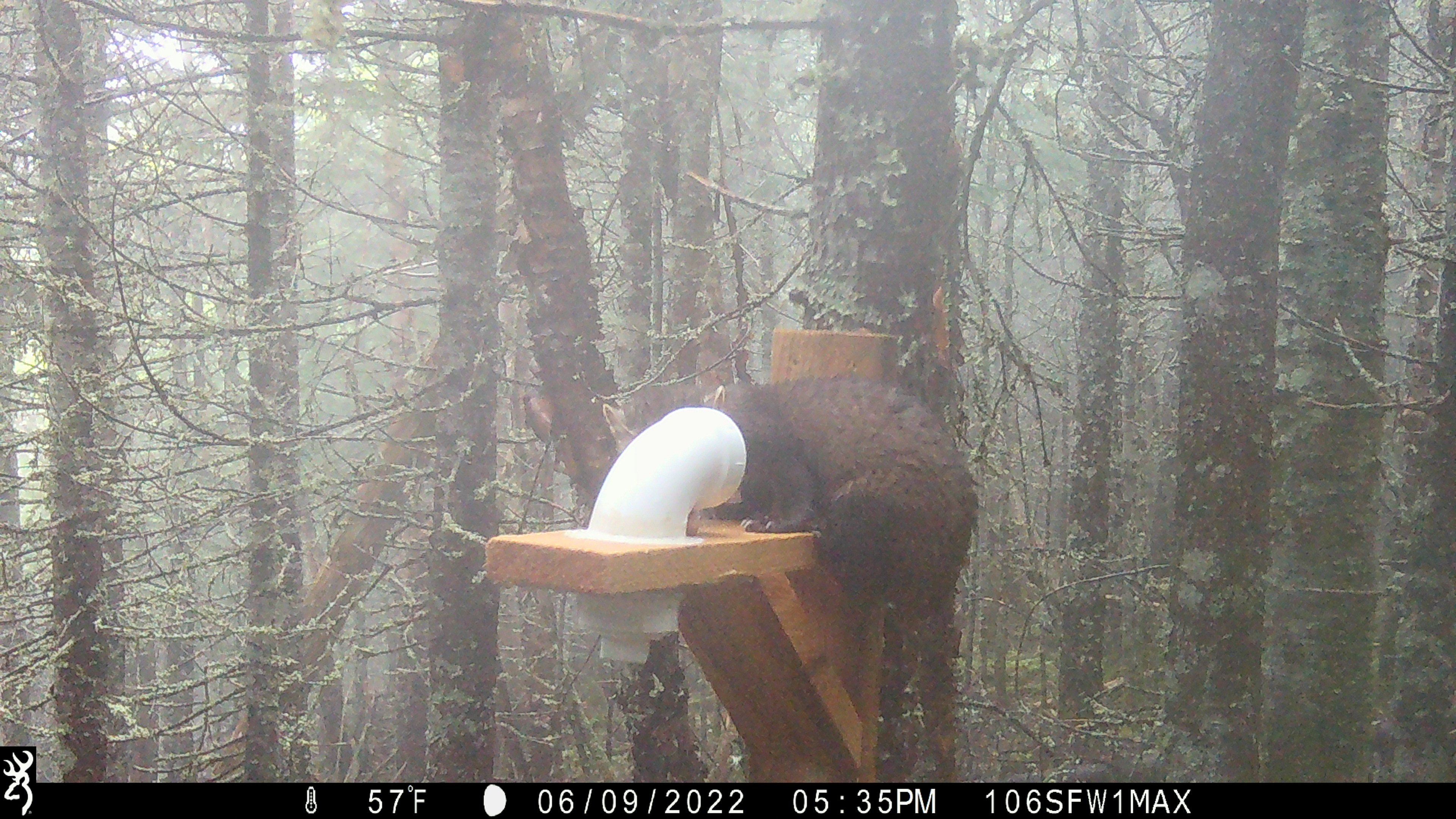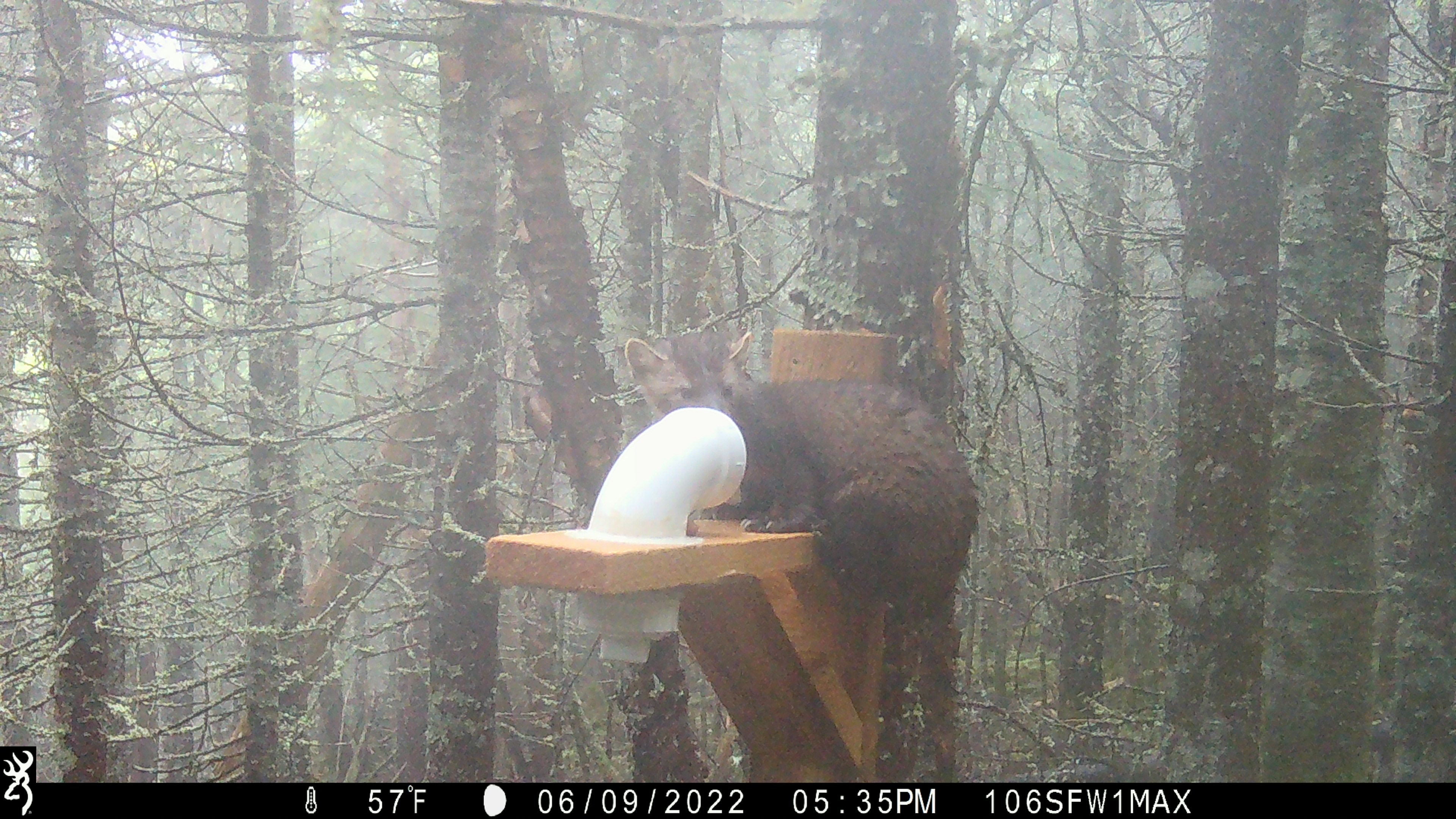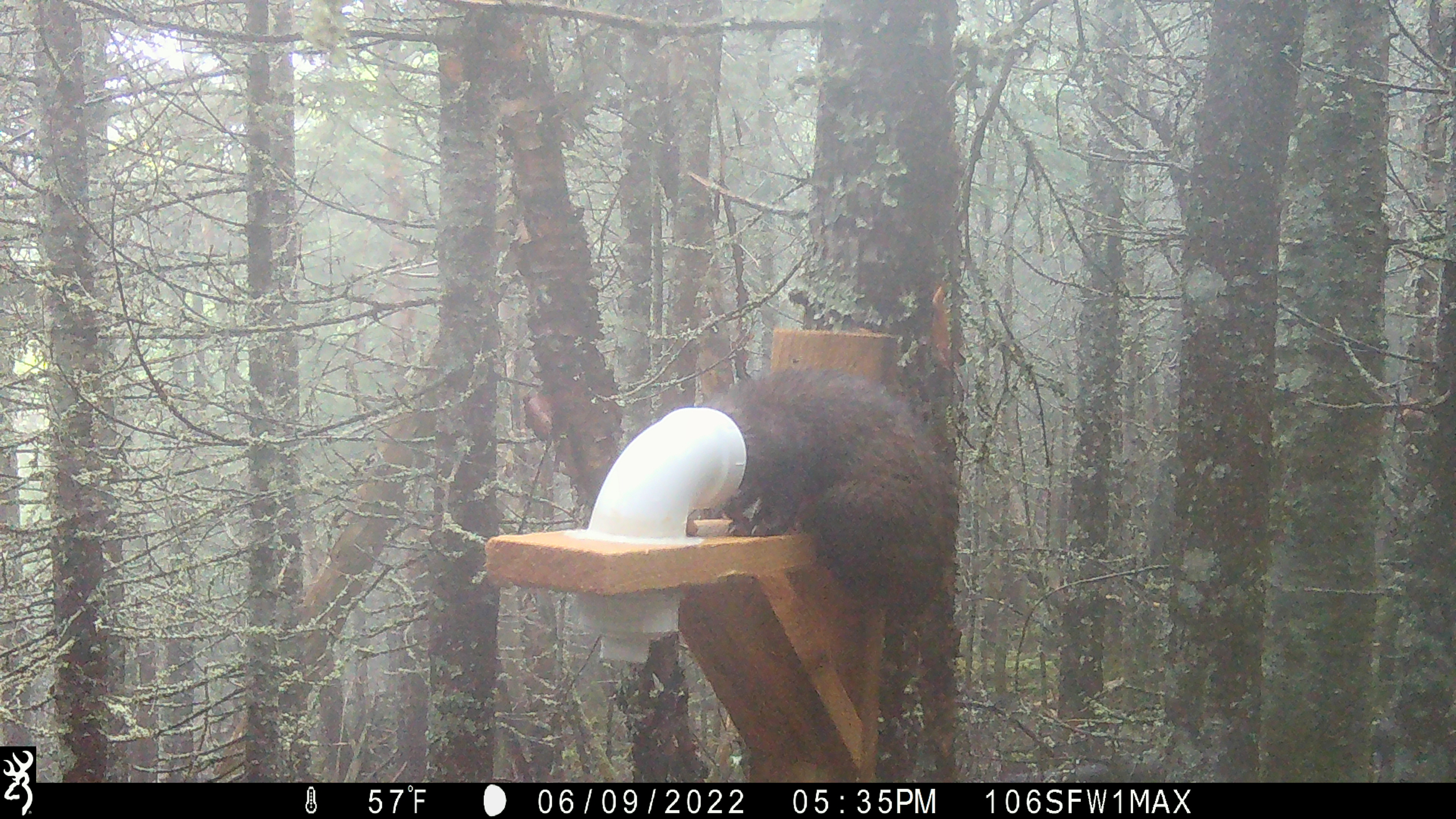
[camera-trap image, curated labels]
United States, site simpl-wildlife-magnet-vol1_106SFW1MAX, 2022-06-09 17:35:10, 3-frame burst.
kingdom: Animalia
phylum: Chordata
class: Mammalia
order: Carnivora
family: Mustelidae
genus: Martes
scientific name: Martes americana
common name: american marten